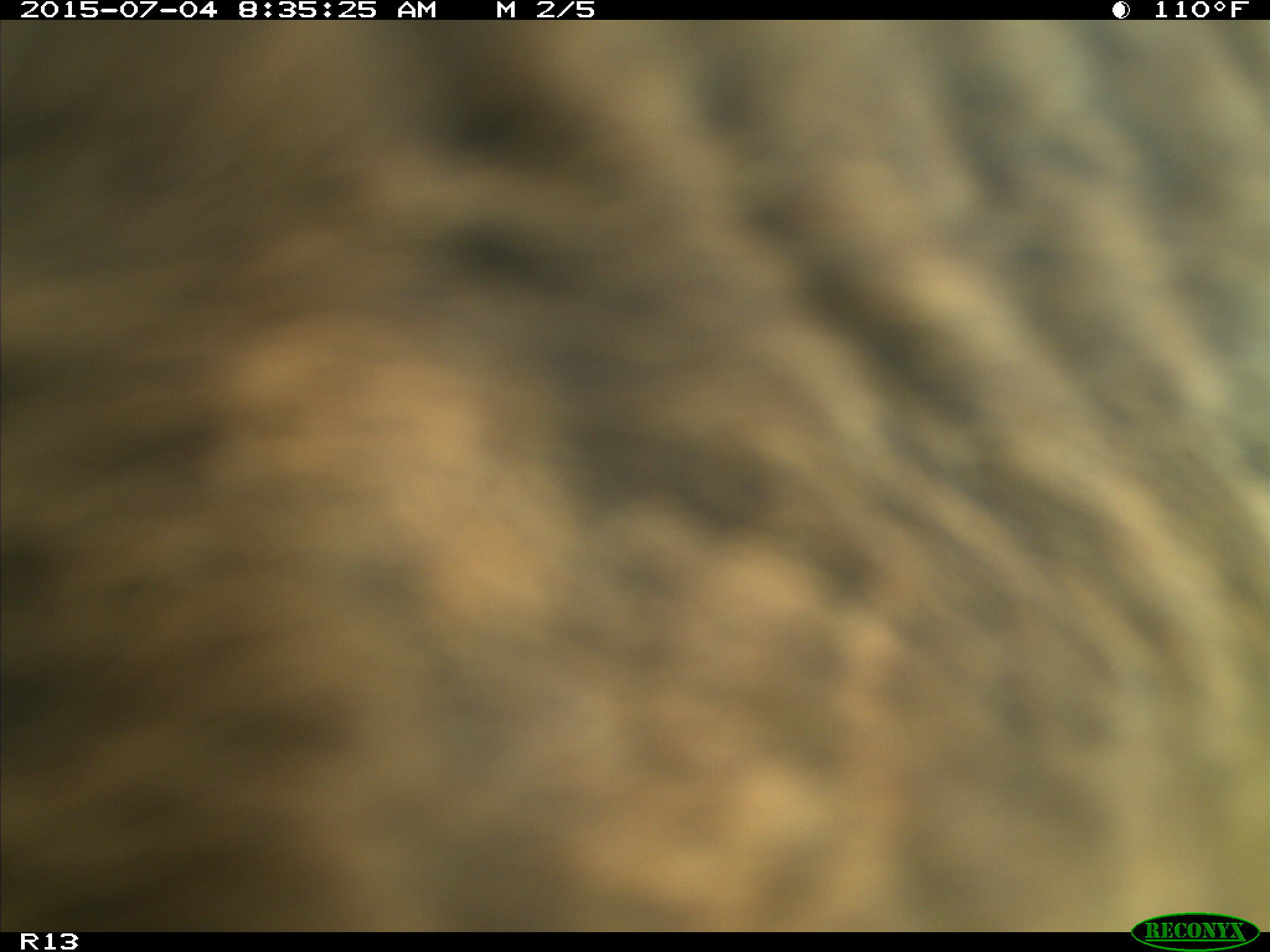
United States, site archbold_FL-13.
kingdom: Animalia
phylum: Chordata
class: Mammalia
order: Artiodactyla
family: Bovidae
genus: Bos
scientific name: Bos taurus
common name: domestic cow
Bos taurus (domestic cow).